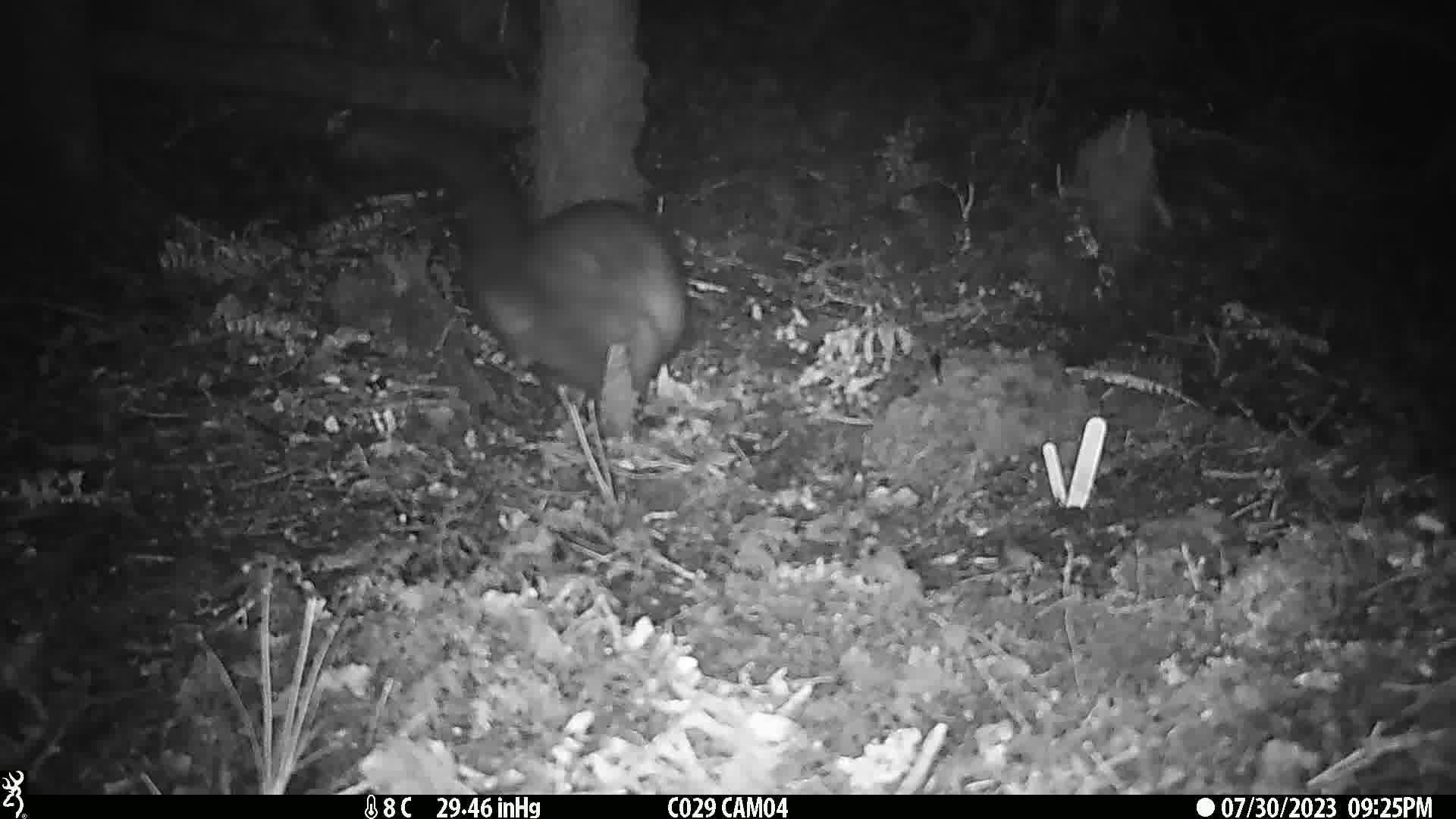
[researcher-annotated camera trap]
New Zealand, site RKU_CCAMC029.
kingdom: Animalia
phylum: Chordata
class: Mammalia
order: Diprotodontia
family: Phalangeridae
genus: Trichosurus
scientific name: Trichosurus vulpecula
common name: common brushtail possum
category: possum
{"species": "possum (common brushtail possum) (Trichosurus vulpecula)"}